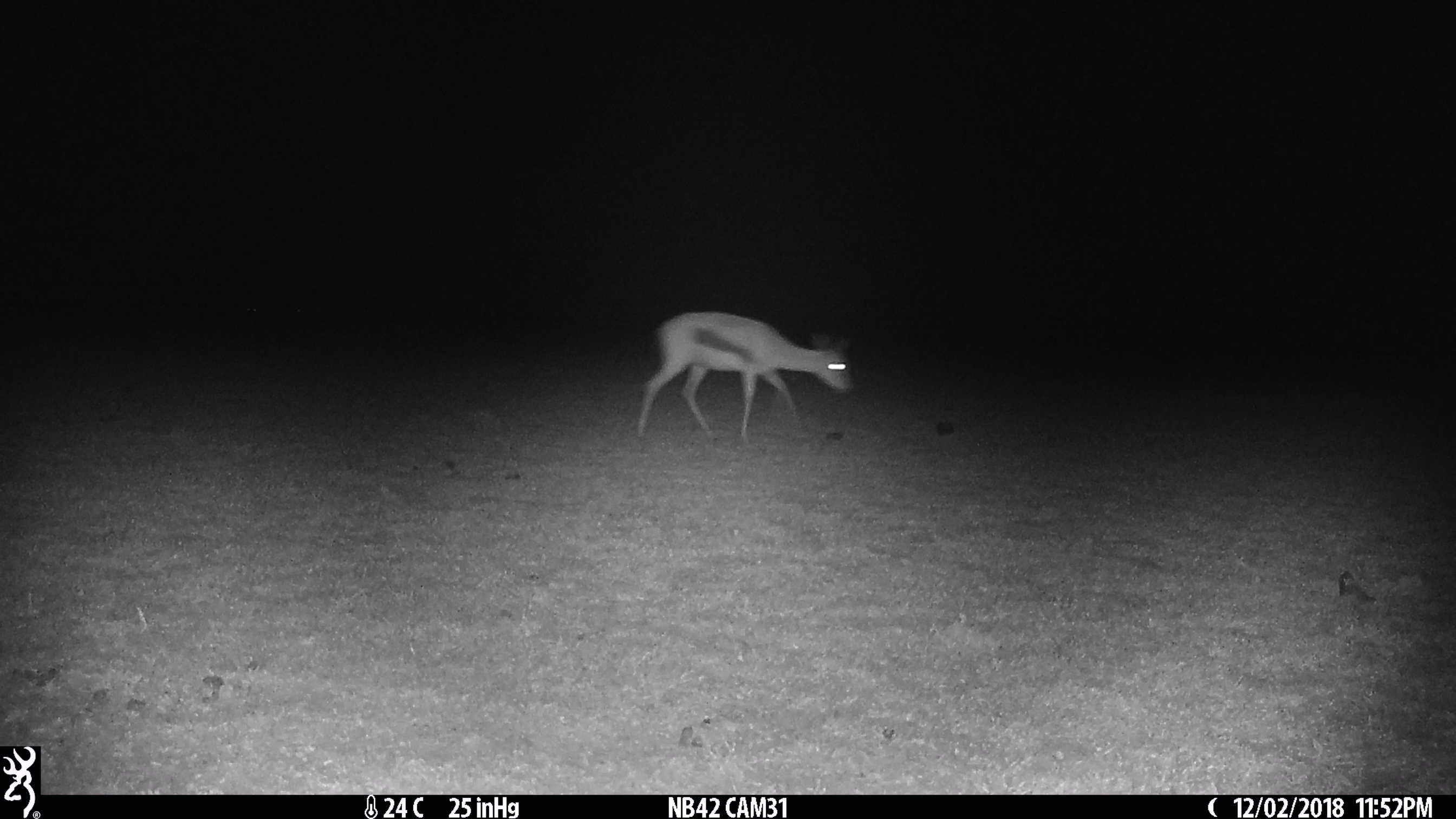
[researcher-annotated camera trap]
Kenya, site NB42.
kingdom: Animalia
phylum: Chordata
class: Mammalia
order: Artiodactyla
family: Bovidae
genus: Eudorcas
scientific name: Eudorcas thomsonii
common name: thomon's gazelle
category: gazelle thomsons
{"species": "gazelle thomsons (thomon's gazelle) (Eudorcas thomsonii)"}